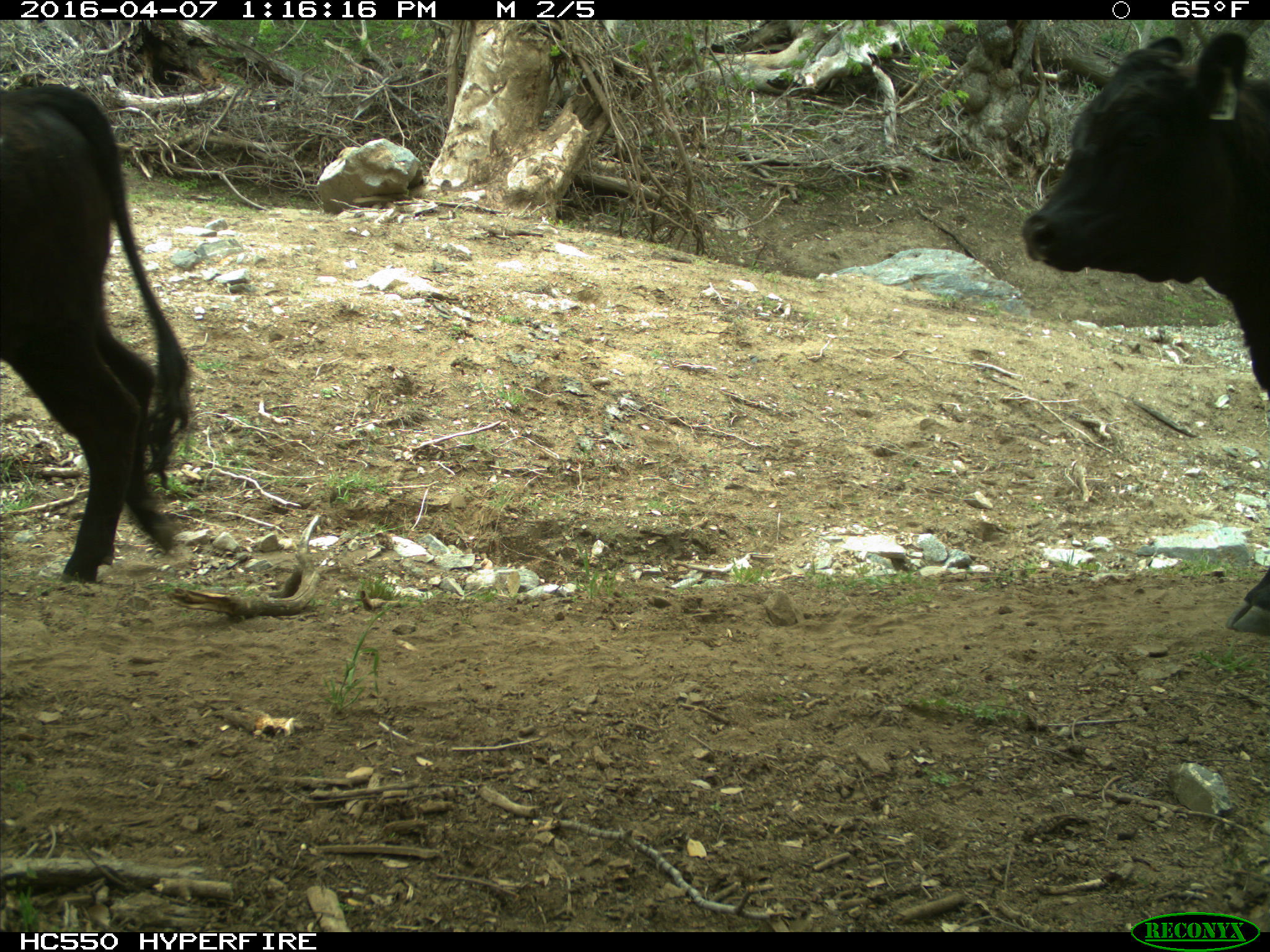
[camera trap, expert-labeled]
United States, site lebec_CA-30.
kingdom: Animalia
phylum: Chordata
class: Mammalia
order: Artiodactyla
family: Bovidae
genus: Bos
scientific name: Bos taurus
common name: domestic cow